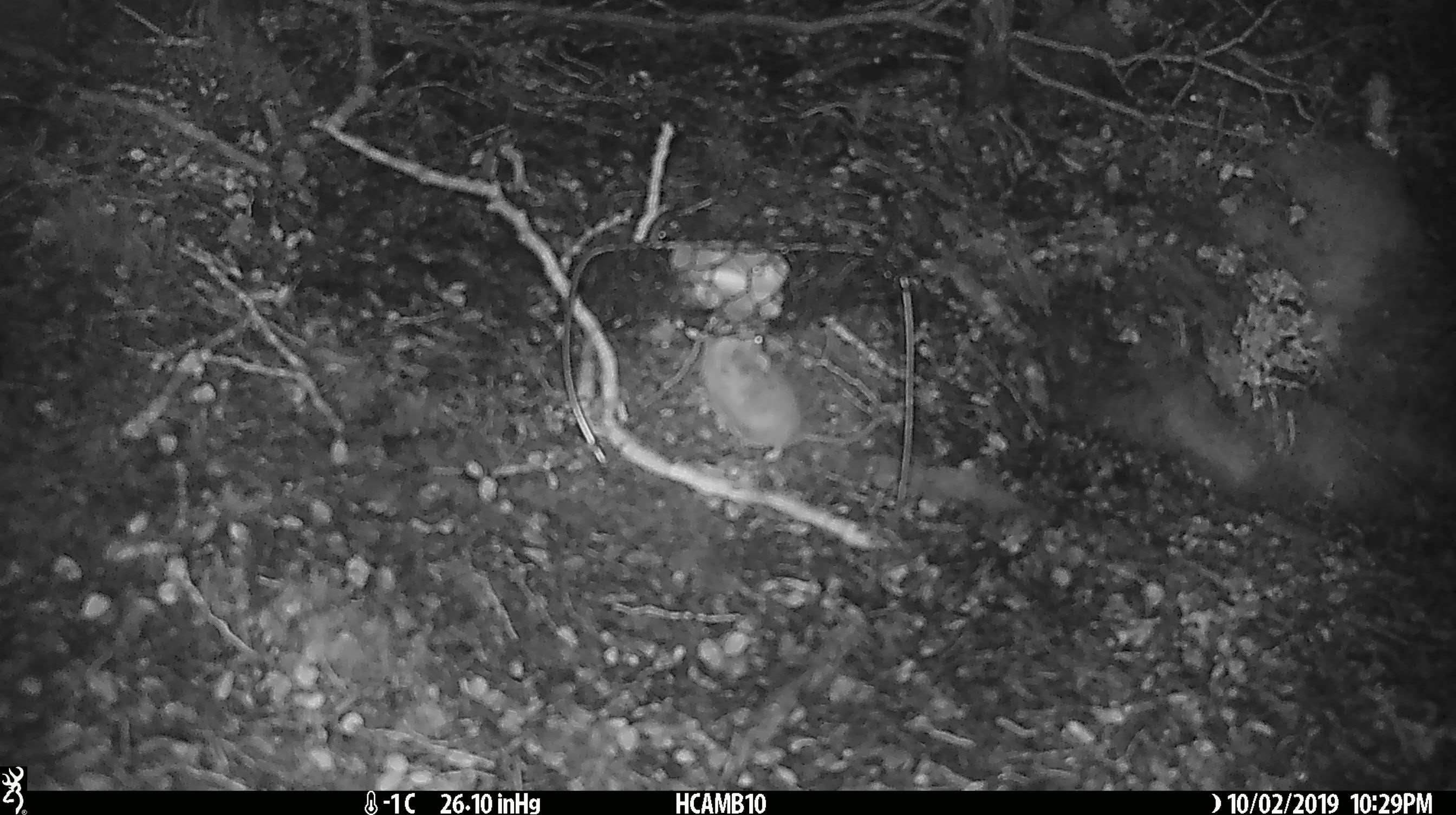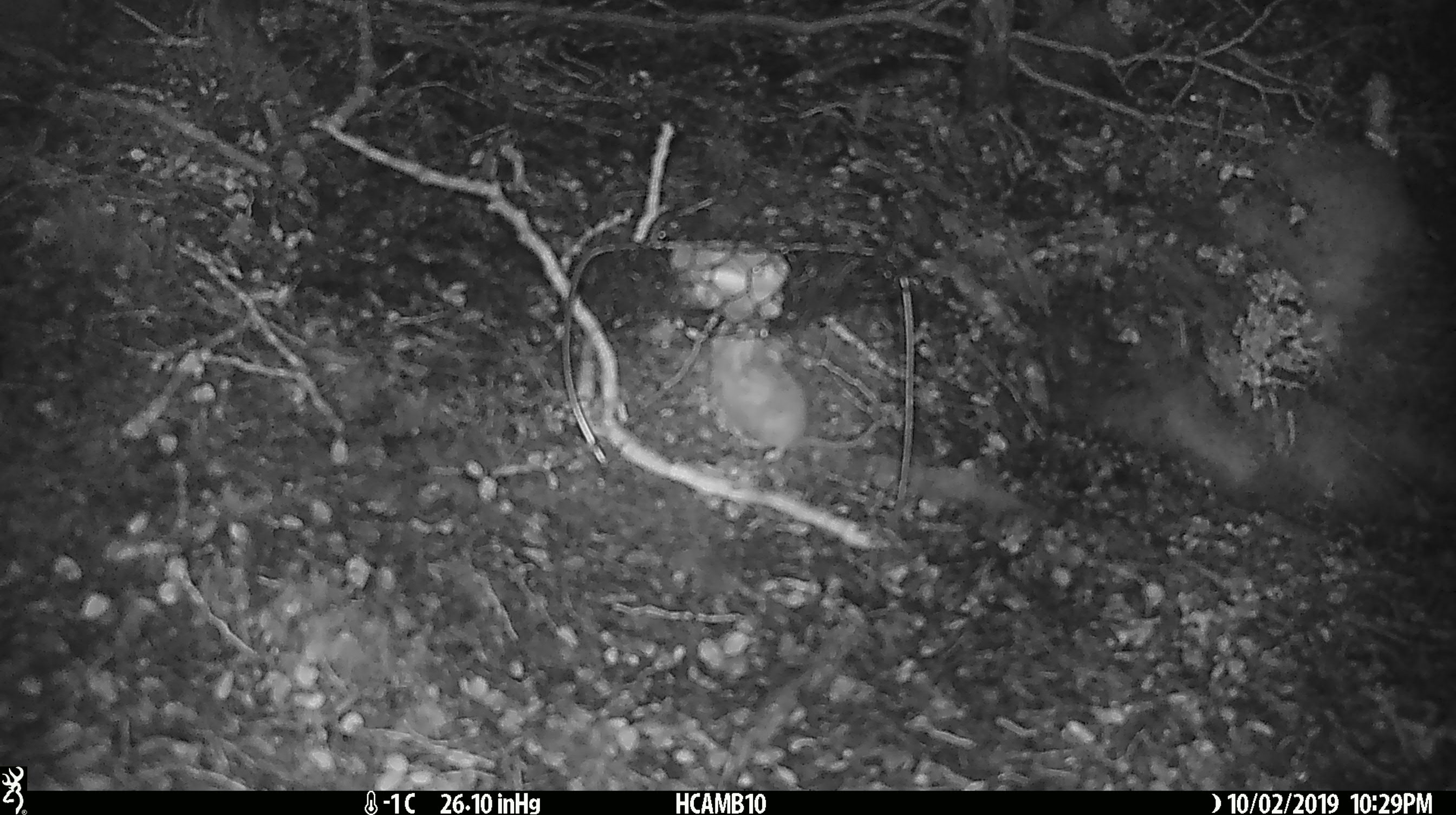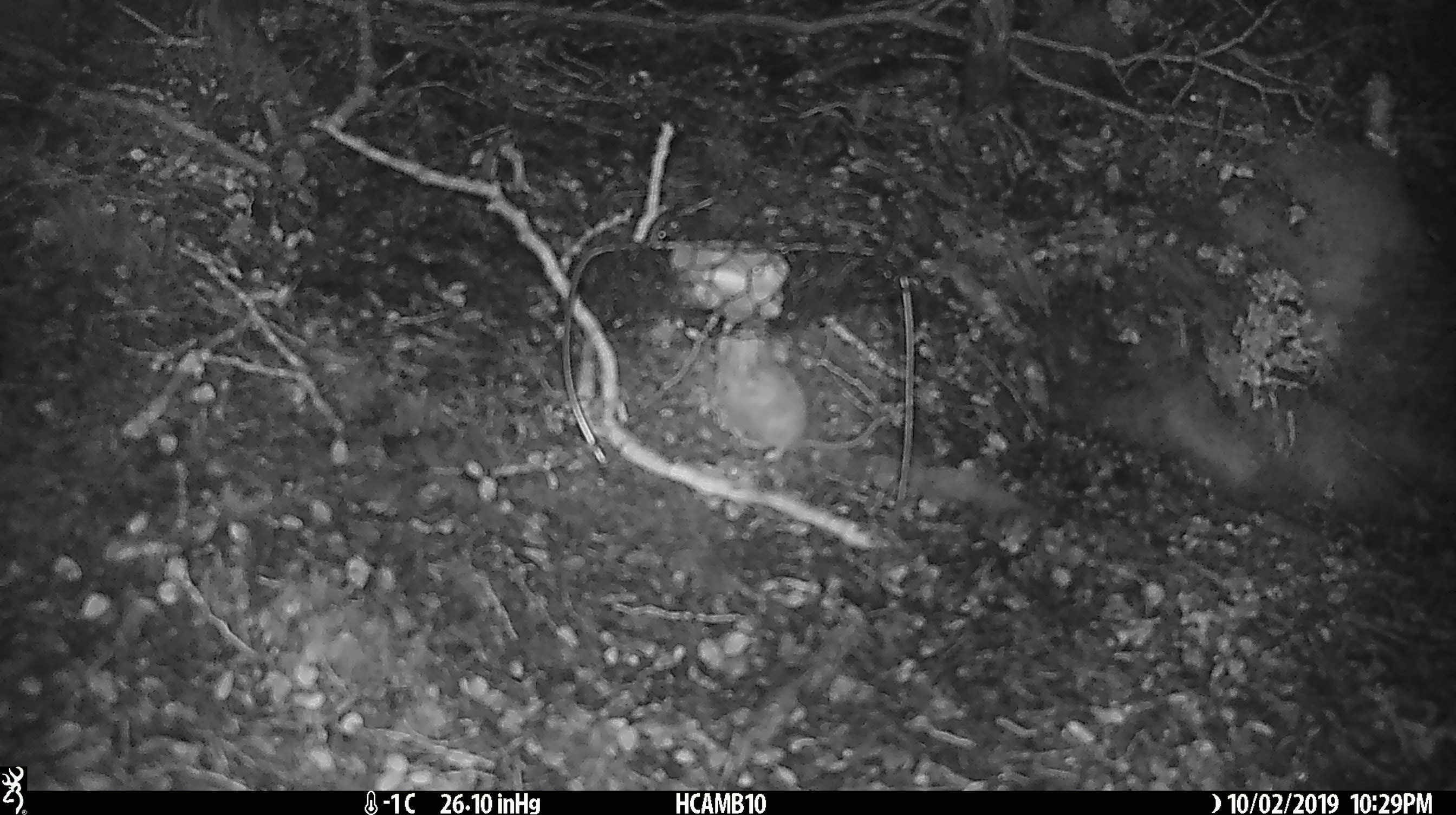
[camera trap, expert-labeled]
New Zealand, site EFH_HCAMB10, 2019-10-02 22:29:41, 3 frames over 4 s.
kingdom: Animalia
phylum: Chordata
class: Mammalia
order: Rodentia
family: Muridae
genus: Mus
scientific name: Mus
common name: mouse